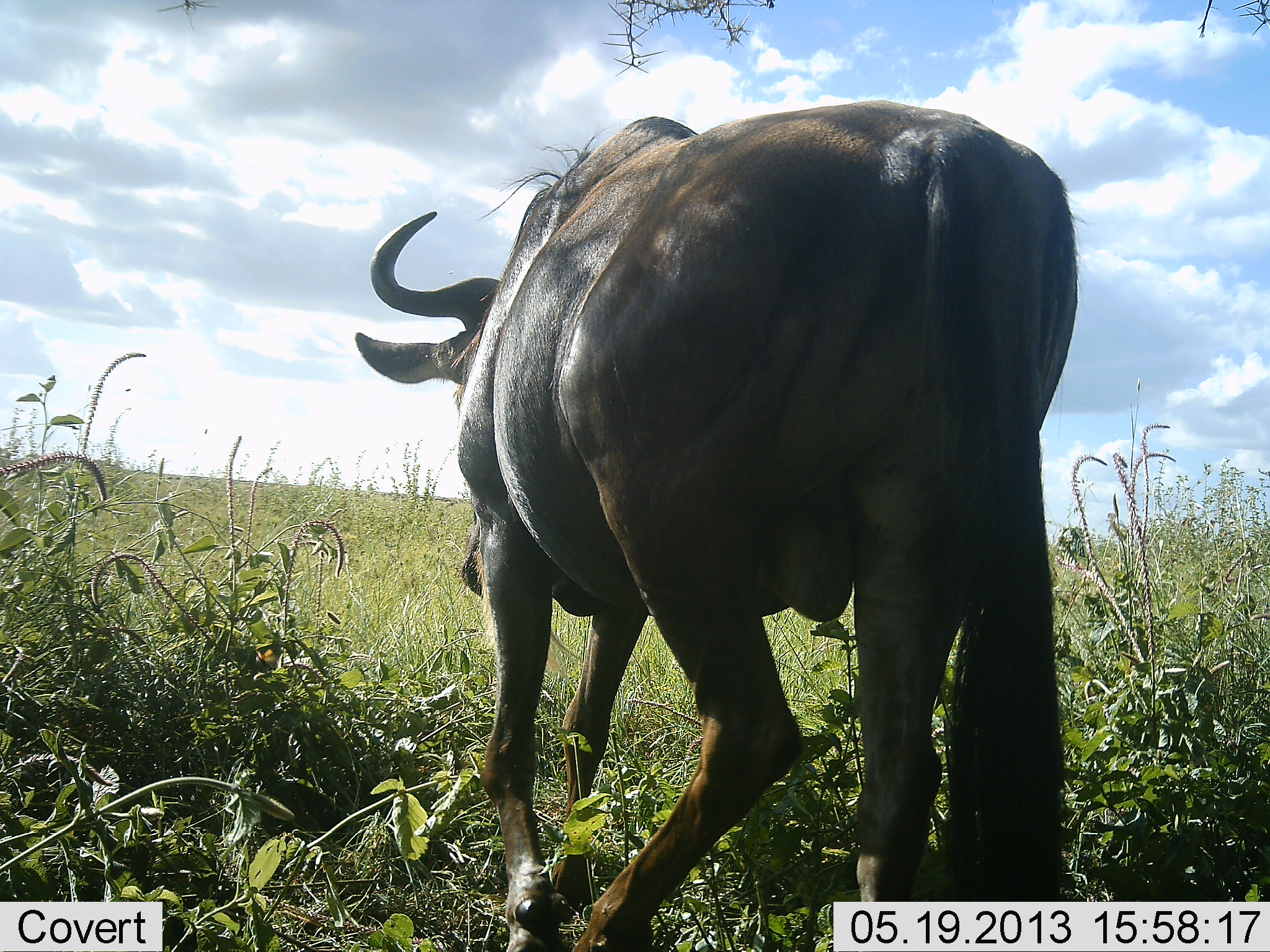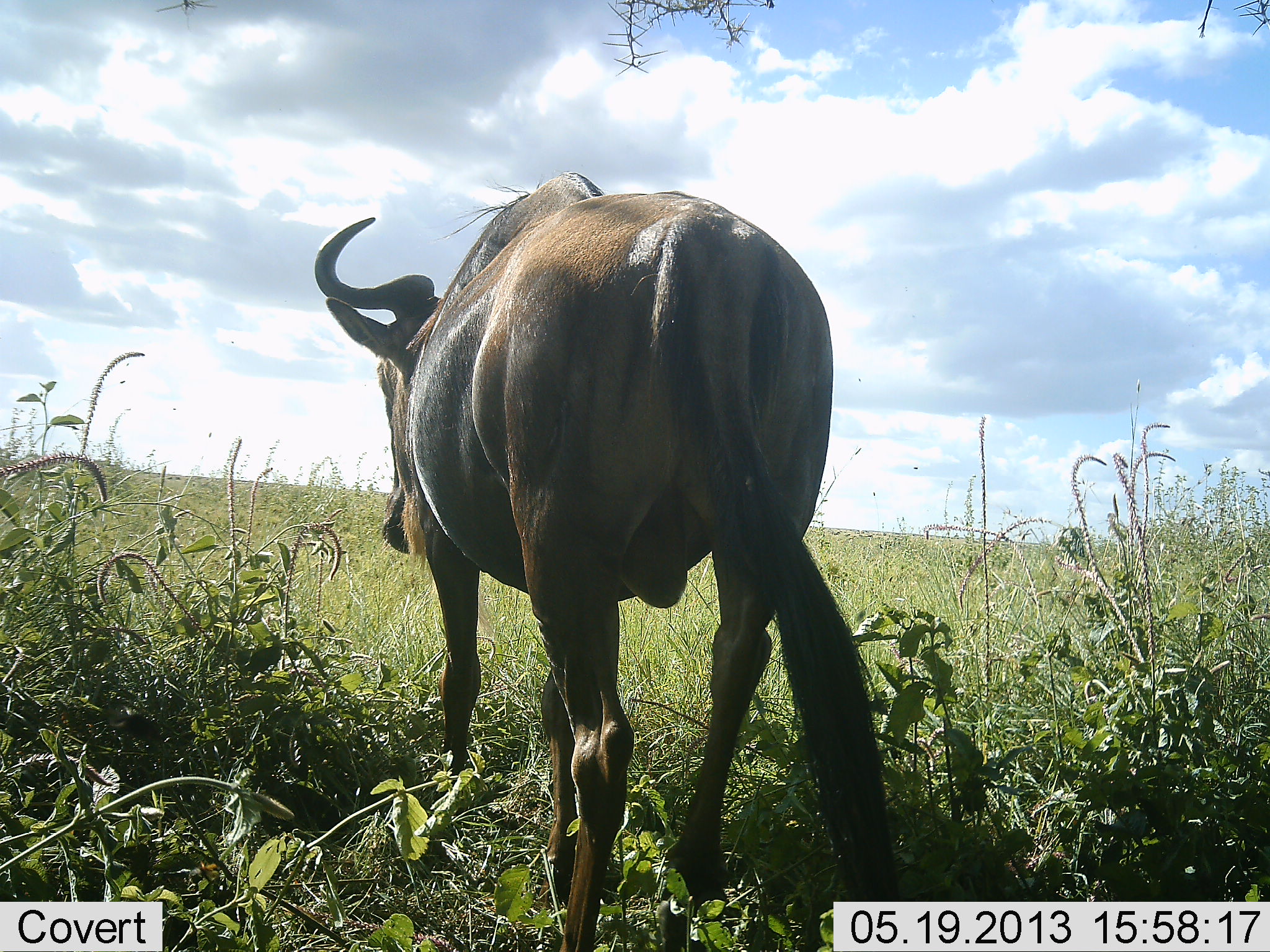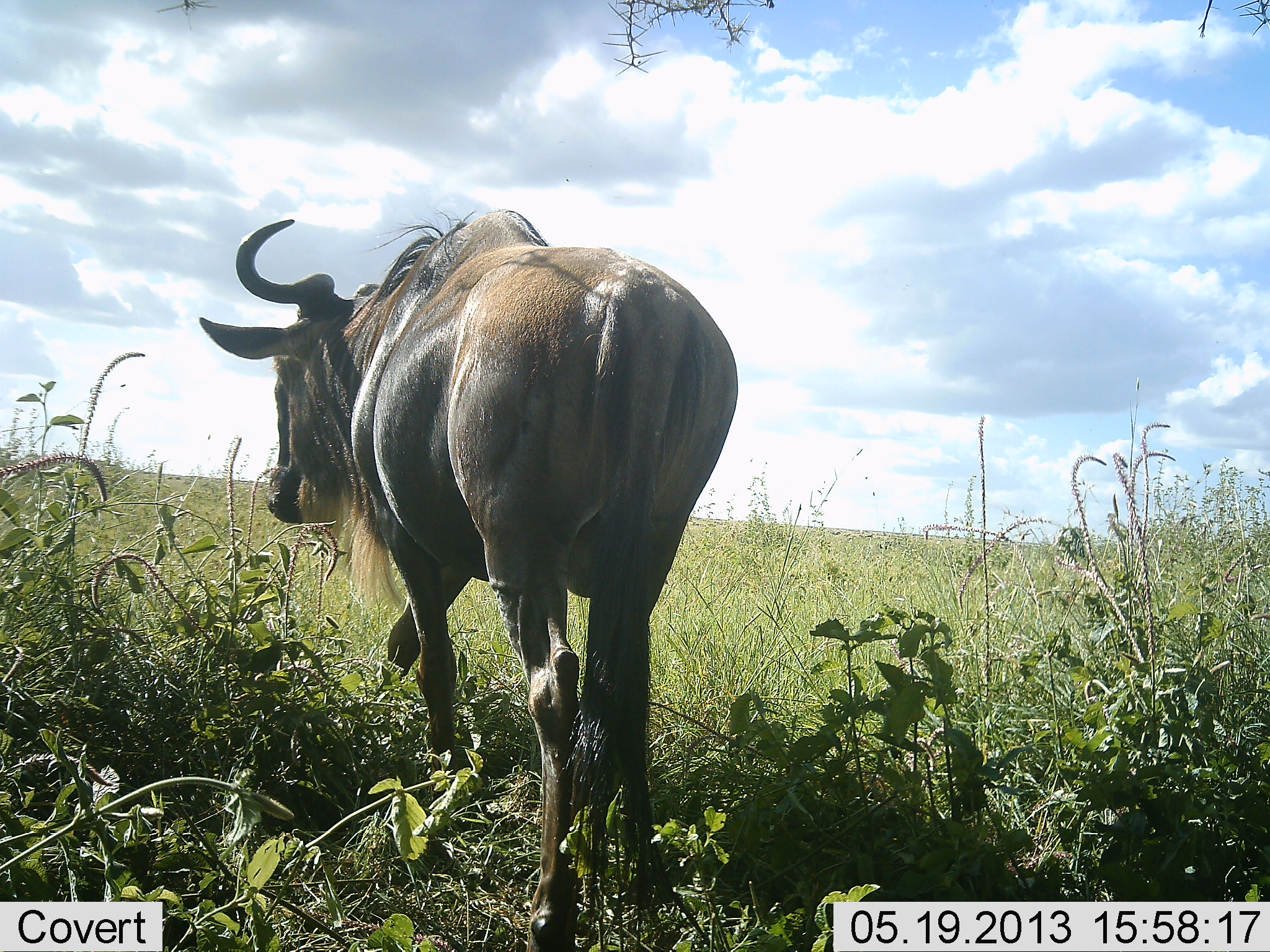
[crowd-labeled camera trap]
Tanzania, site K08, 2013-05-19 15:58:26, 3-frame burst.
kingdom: Animalia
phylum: Chordata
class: Mammalia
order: Artiodactyla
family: Bovidae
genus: Connochaetes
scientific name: Connochaetes taurinus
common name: blue wildebeest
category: wildebeest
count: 1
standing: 10%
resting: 0%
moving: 90%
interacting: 0%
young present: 0%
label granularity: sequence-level